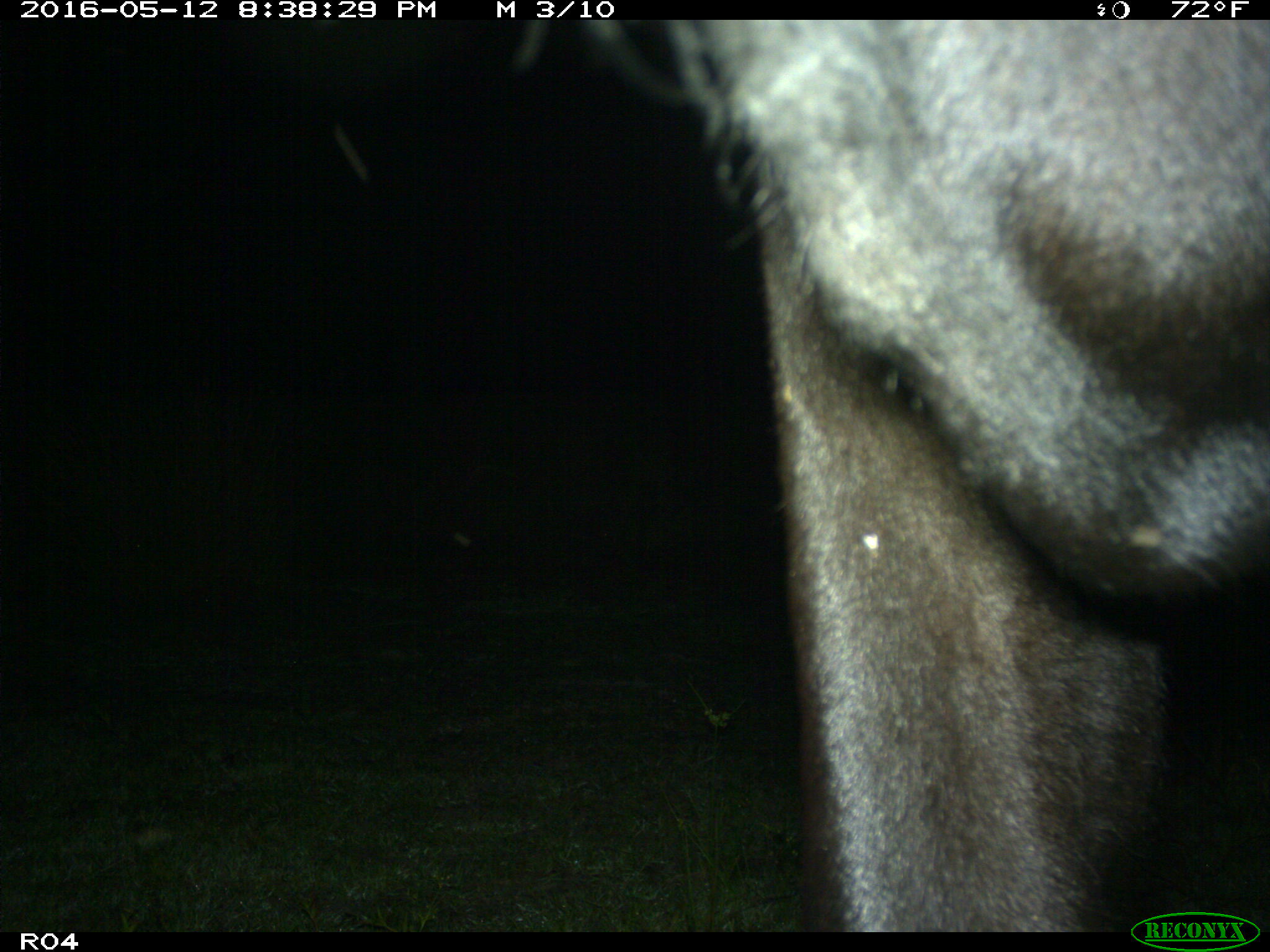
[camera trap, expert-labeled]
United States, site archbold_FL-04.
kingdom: Animalia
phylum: Chordata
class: Mammalia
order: Artiodactyla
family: Bovidae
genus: Bos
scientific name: Bos taurus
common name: domestic cow